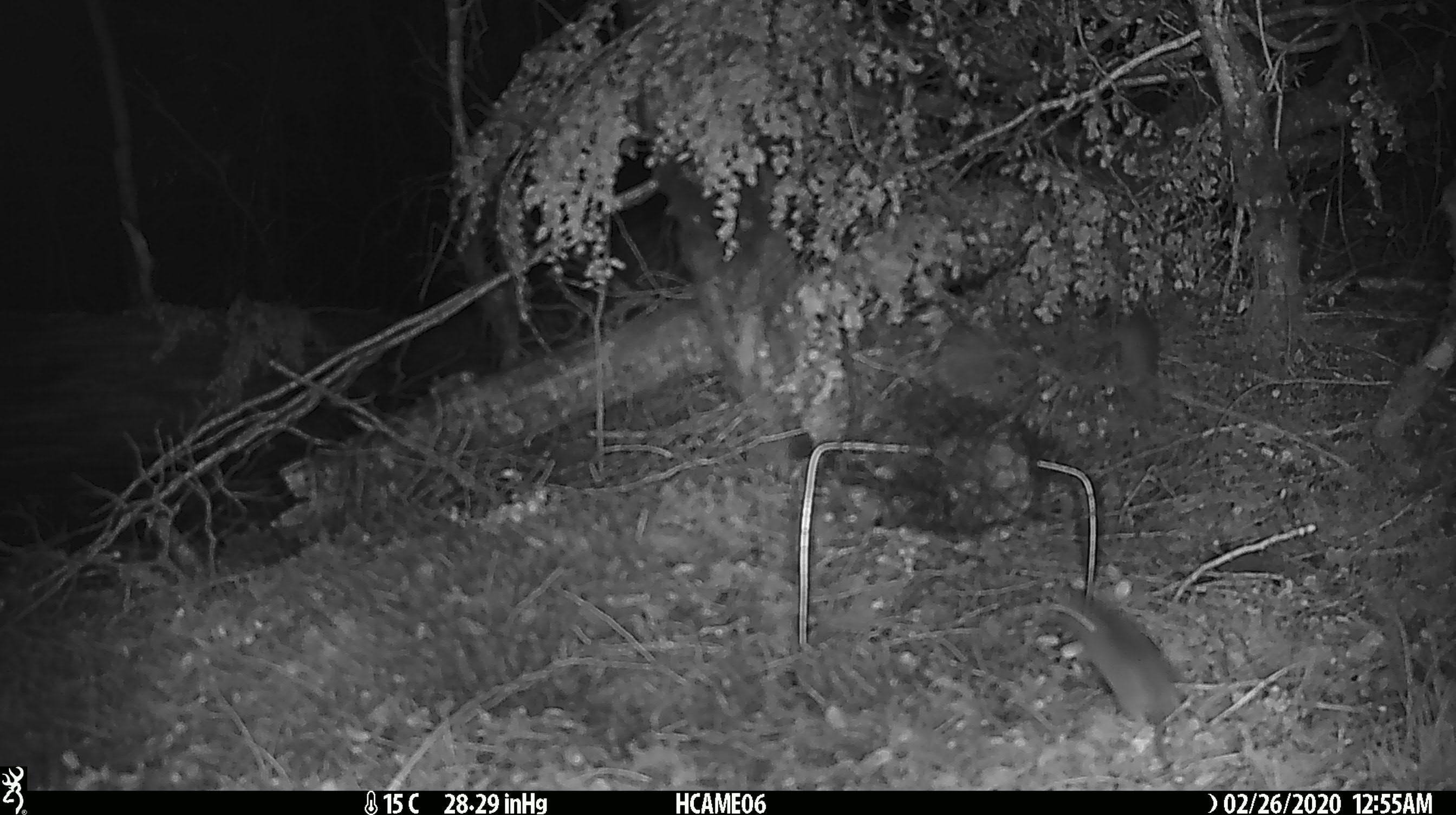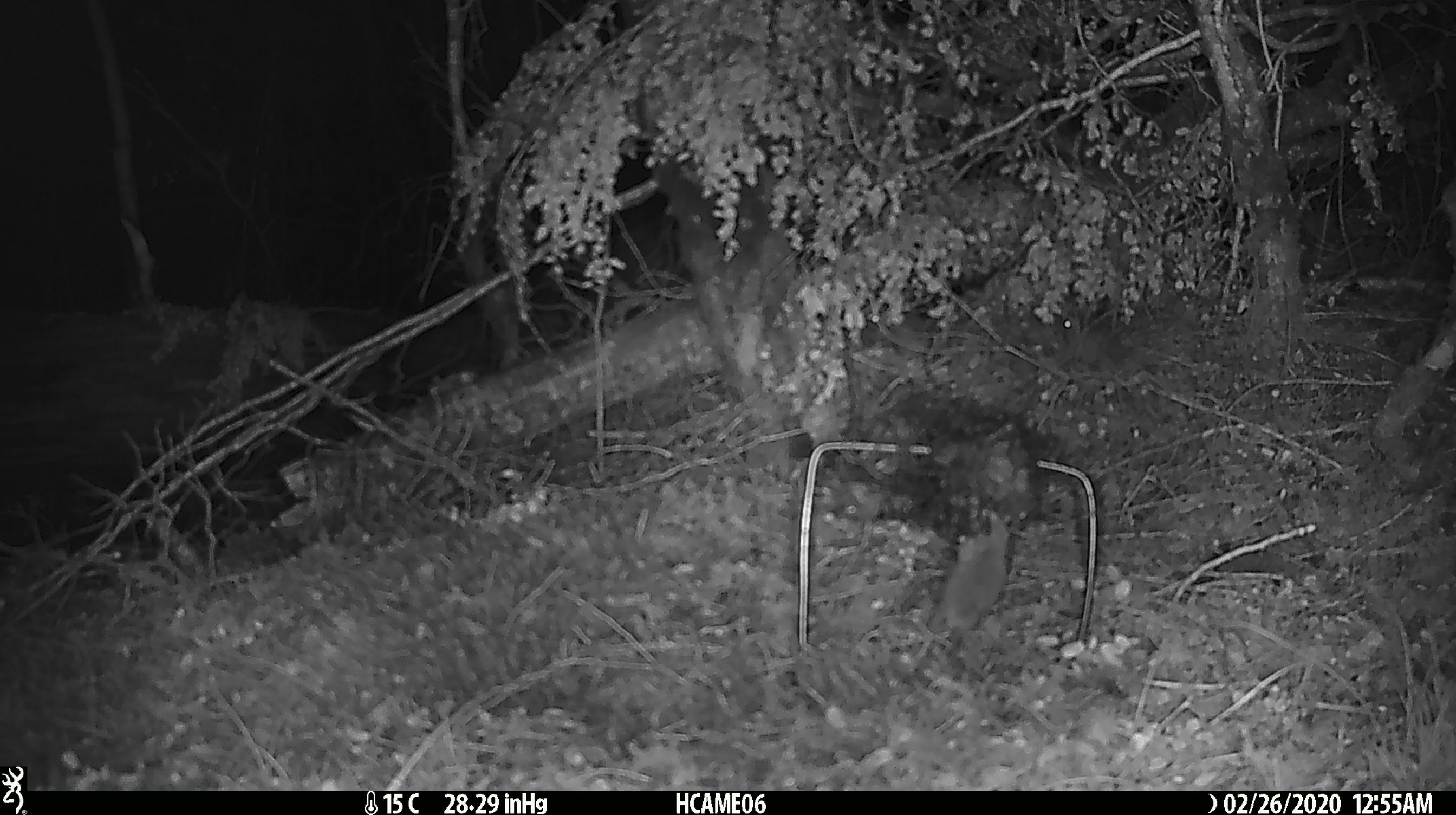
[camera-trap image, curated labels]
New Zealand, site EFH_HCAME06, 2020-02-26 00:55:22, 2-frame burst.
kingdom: Animalia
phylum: Chordata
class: Mammalia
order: Rodentia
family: Muridae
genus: Mus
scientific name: Mus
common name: mouse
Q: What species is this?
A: Mouse (Mus).